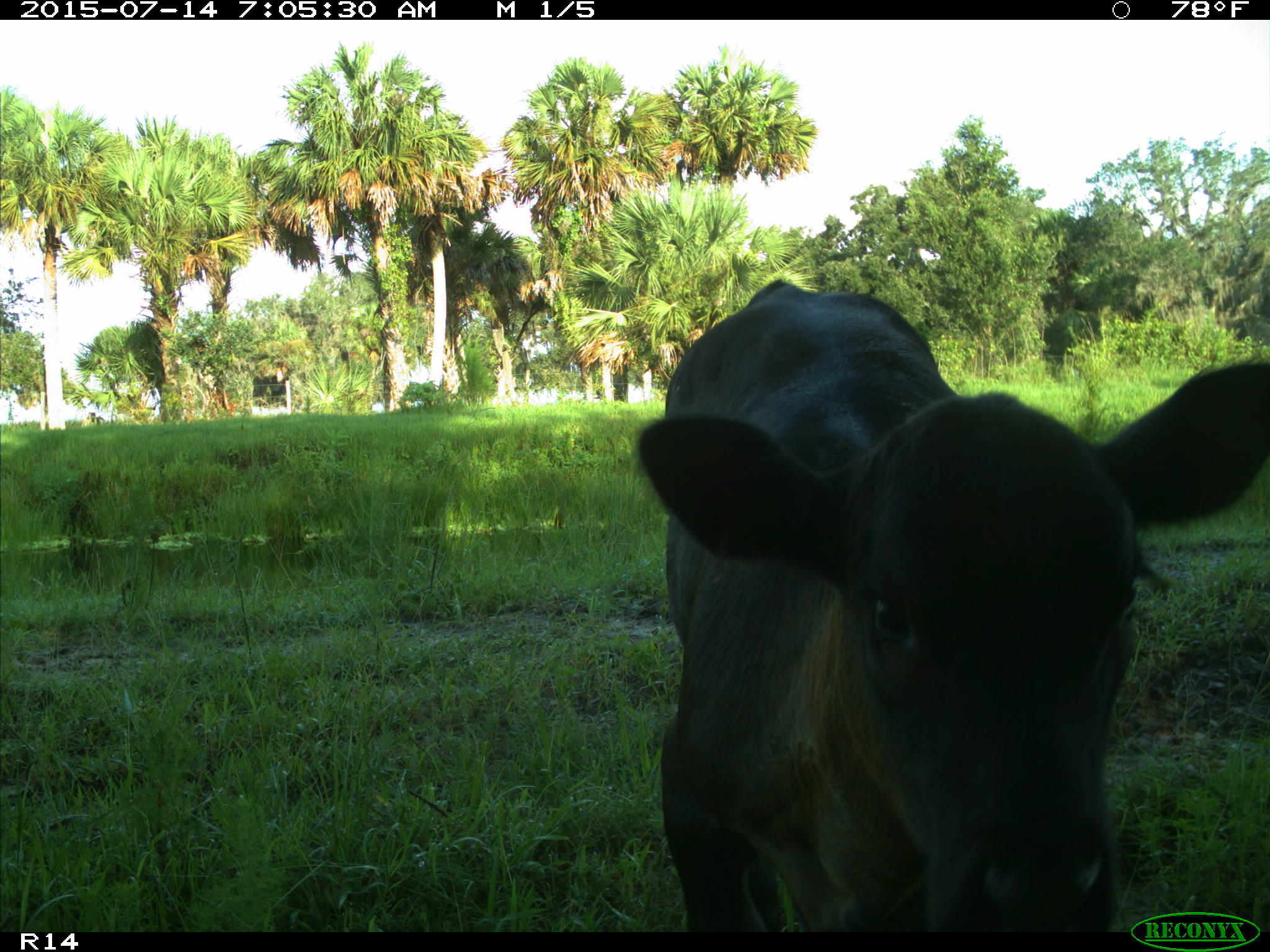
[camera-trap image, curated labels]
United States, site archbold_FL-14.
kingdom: Animalia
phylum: Chordata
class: Mammalia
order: Artiodactyla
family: Bovidae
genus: Bos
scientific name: Bos taurus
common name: domestic cow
Bos taurus (domestic cow).